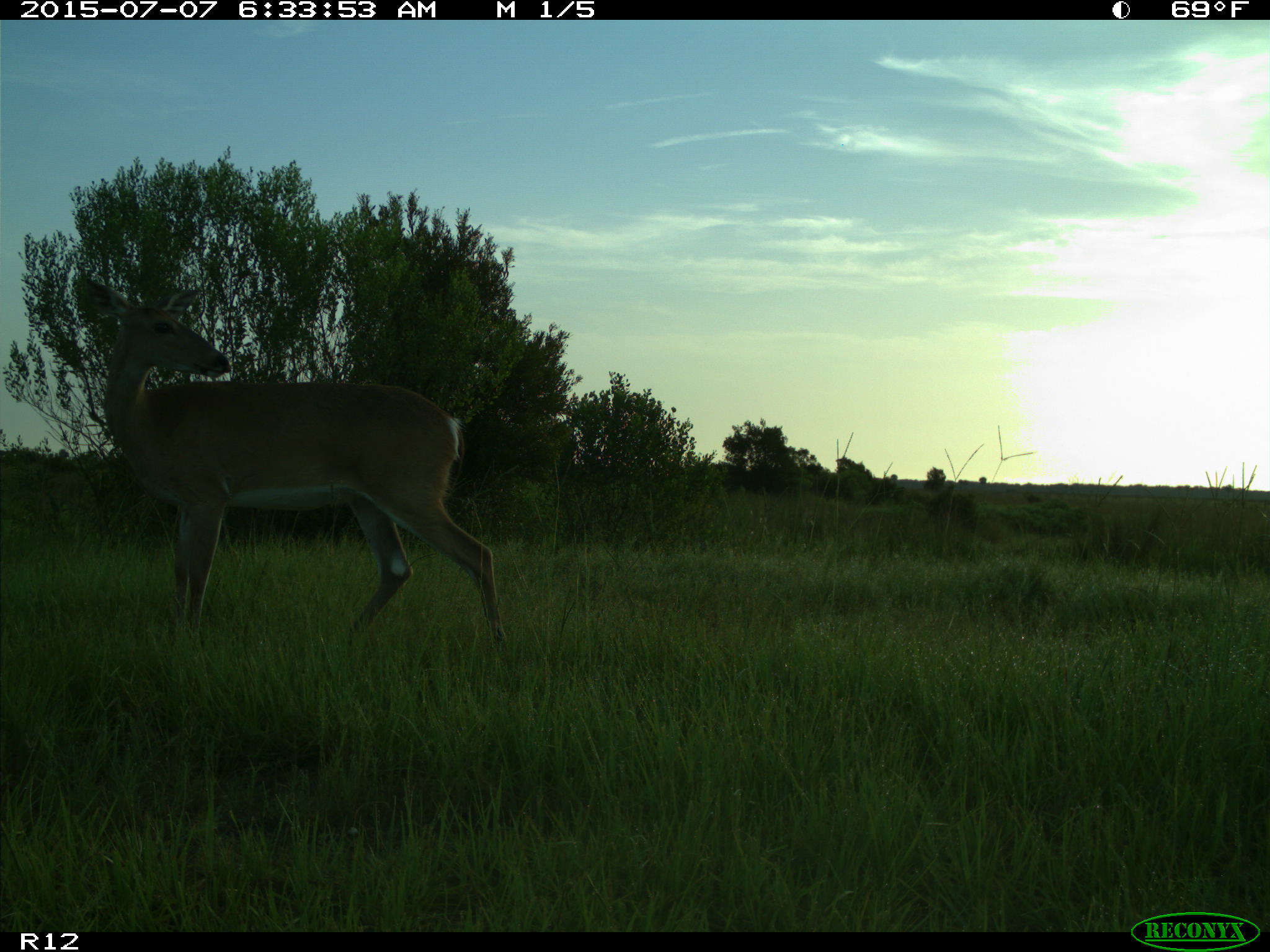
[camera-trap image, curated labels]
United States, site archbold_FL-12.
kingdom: Animalia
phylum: Chordata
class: Mammalia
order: Artiodactyla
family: Cervidae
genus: Odocoileus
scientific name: Odocoileus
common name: deer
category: unidentified deer